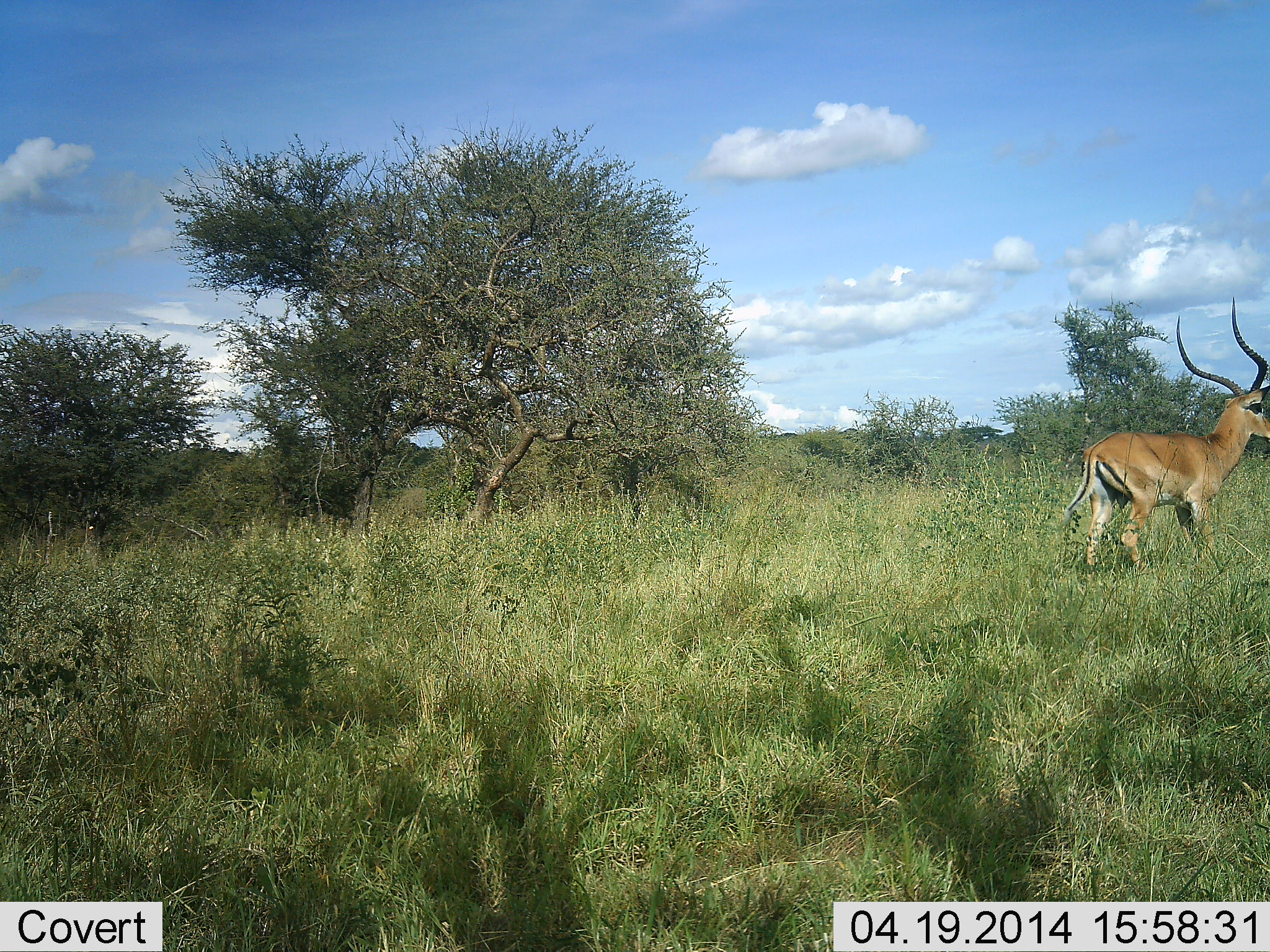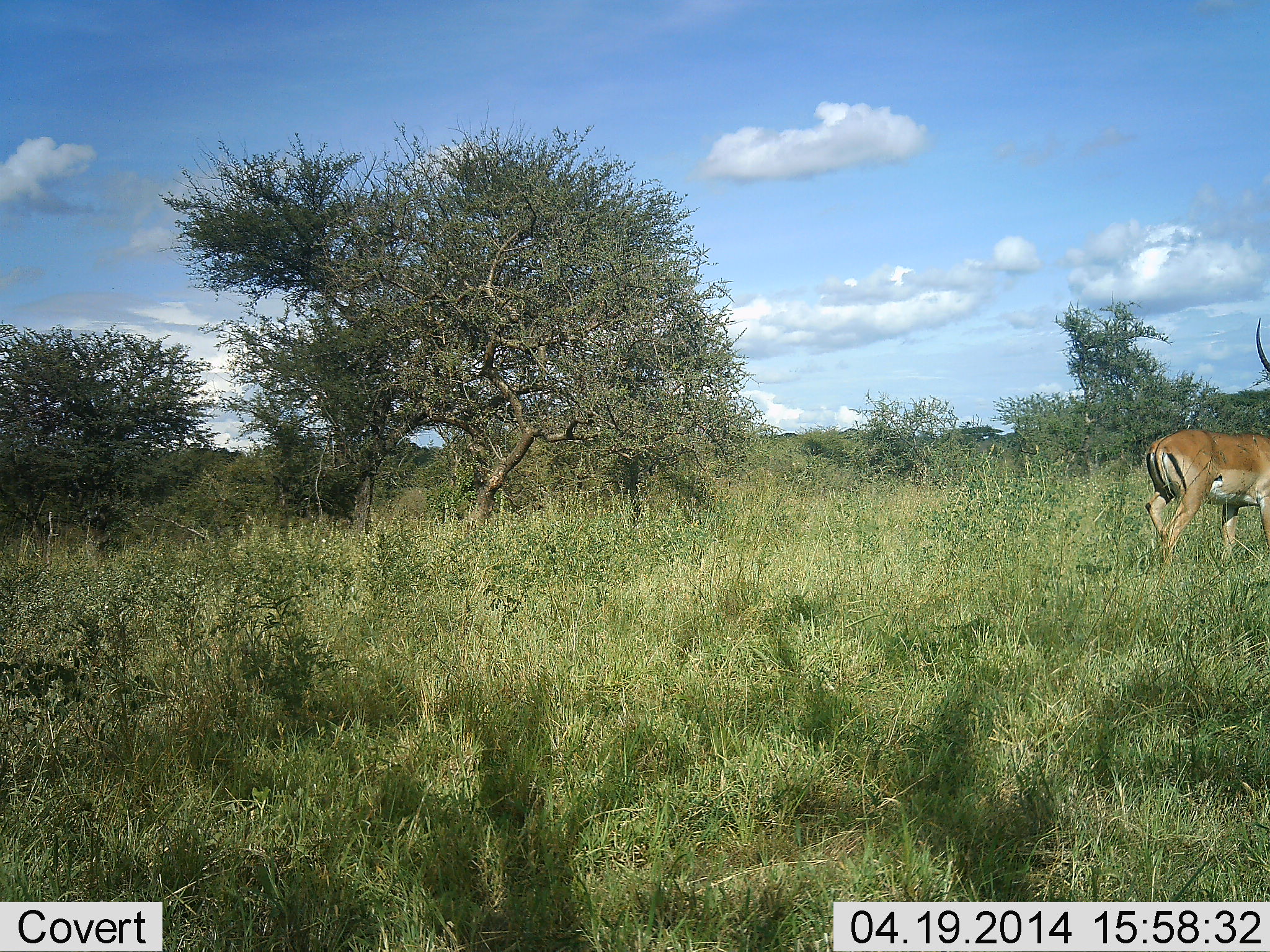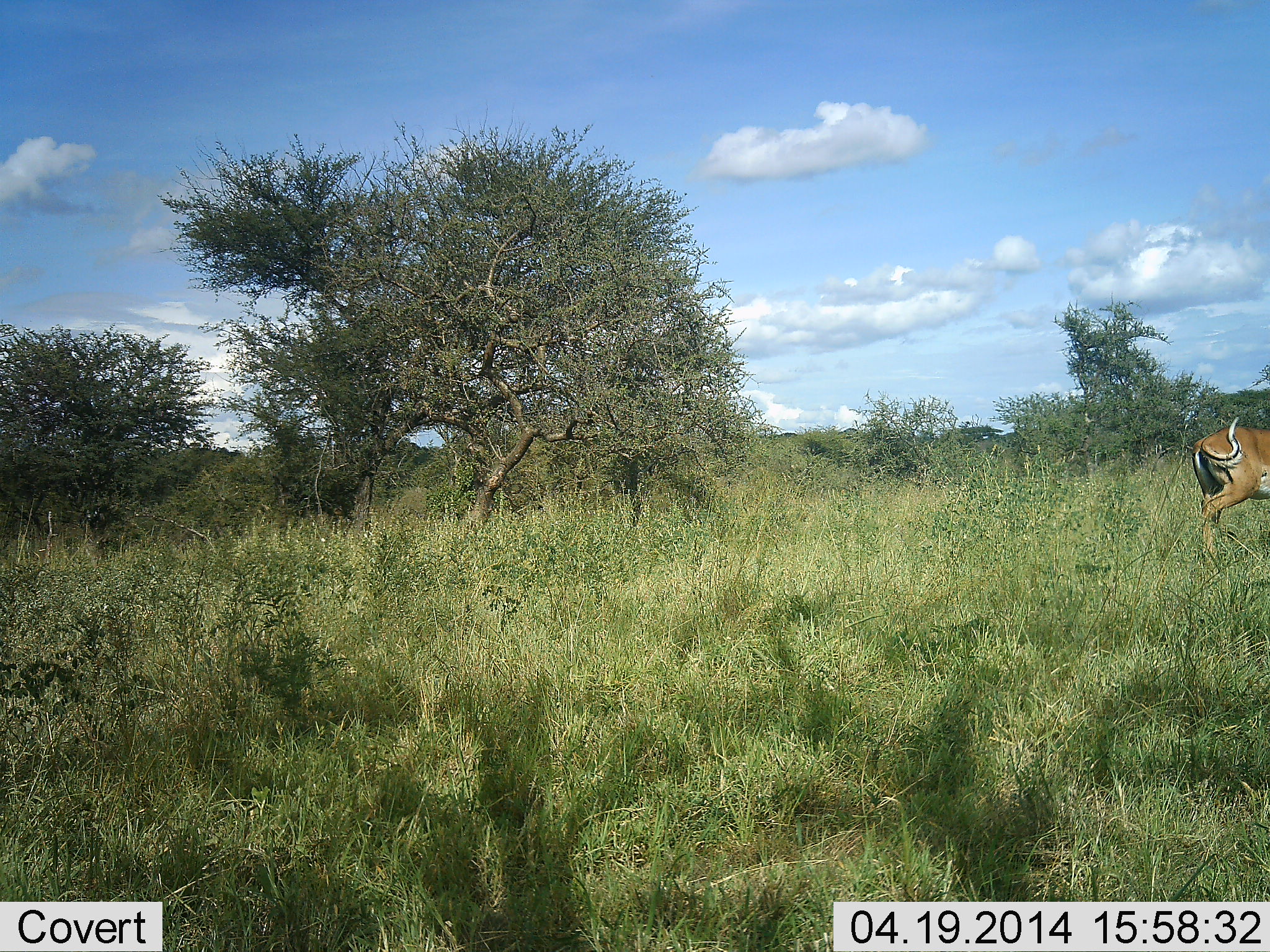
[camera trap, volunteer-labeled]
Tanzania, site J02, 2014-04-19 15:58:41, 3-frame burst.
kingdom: Animalia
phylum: Chordata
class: Mammalia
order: Artiodactyla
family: Bovidae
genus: Aepyceros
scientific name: Aepyceros melampus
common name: impala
Impala (Aepyceros melampus), count 1. Behavior (volunteer vote fractions): standing 10%, resting 0%, moving 90%, interacting 0%. Young present (vote fraction): 0%. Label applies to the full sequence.